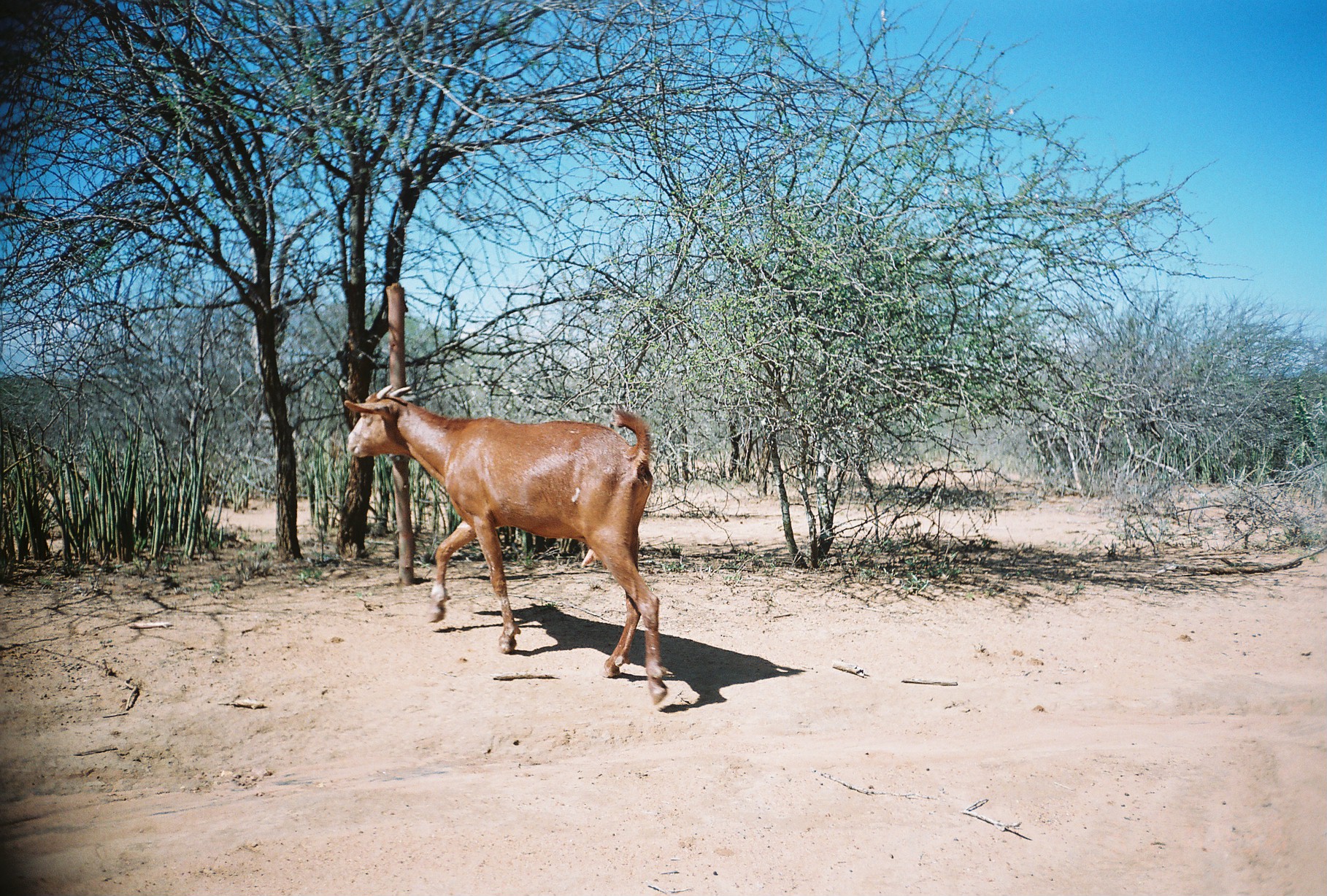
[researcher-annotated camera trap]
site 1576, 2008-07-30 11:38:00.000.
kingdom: Animalia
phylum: Chordata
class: Mammalia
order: Artiodactyla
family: Bovidae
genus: Capra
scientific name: Capra aegagrus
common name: wild goat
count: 1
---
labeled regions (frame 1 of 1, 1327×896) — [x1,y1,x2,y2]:
capra aegagrus: [341,381,670,709]